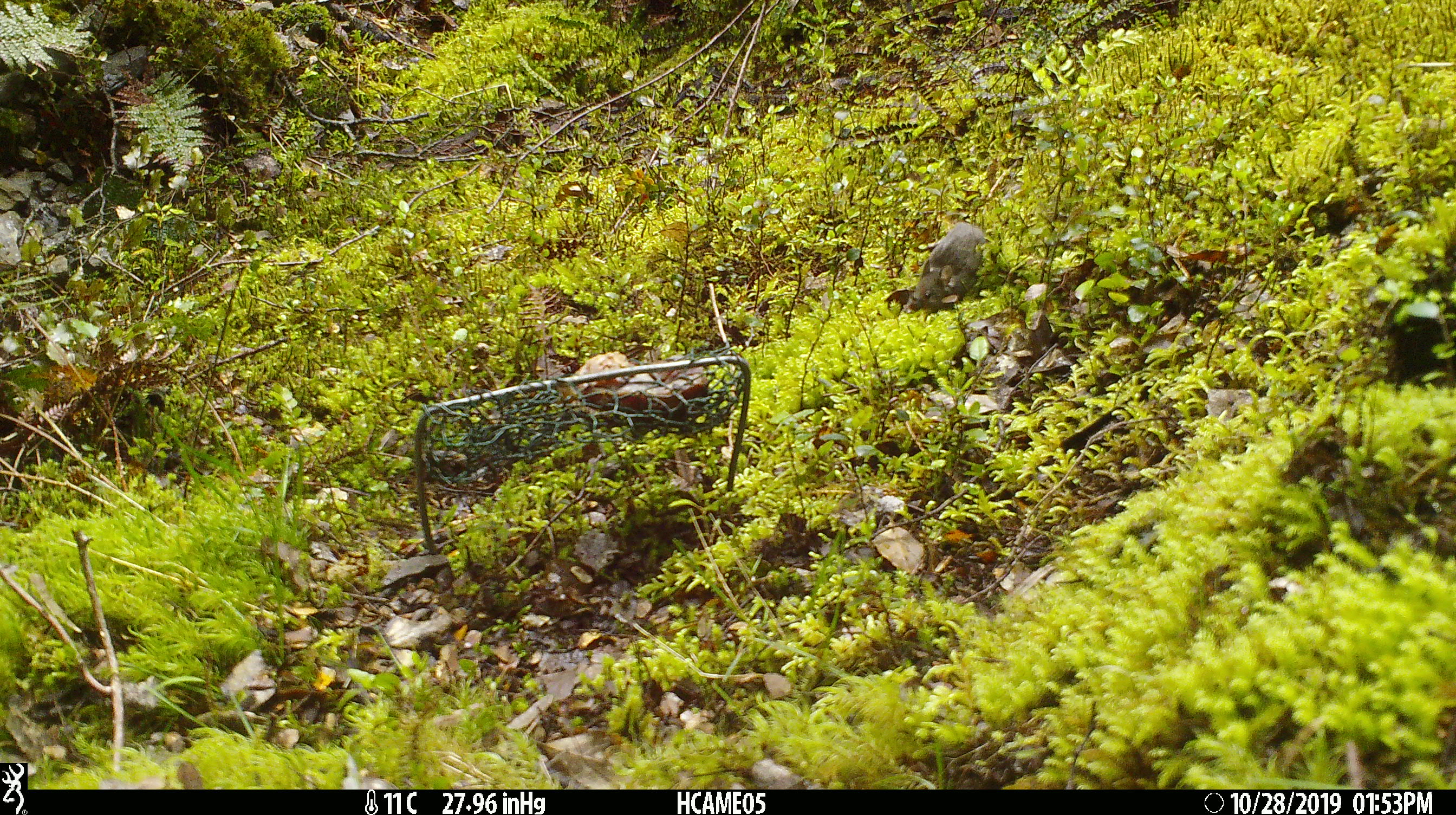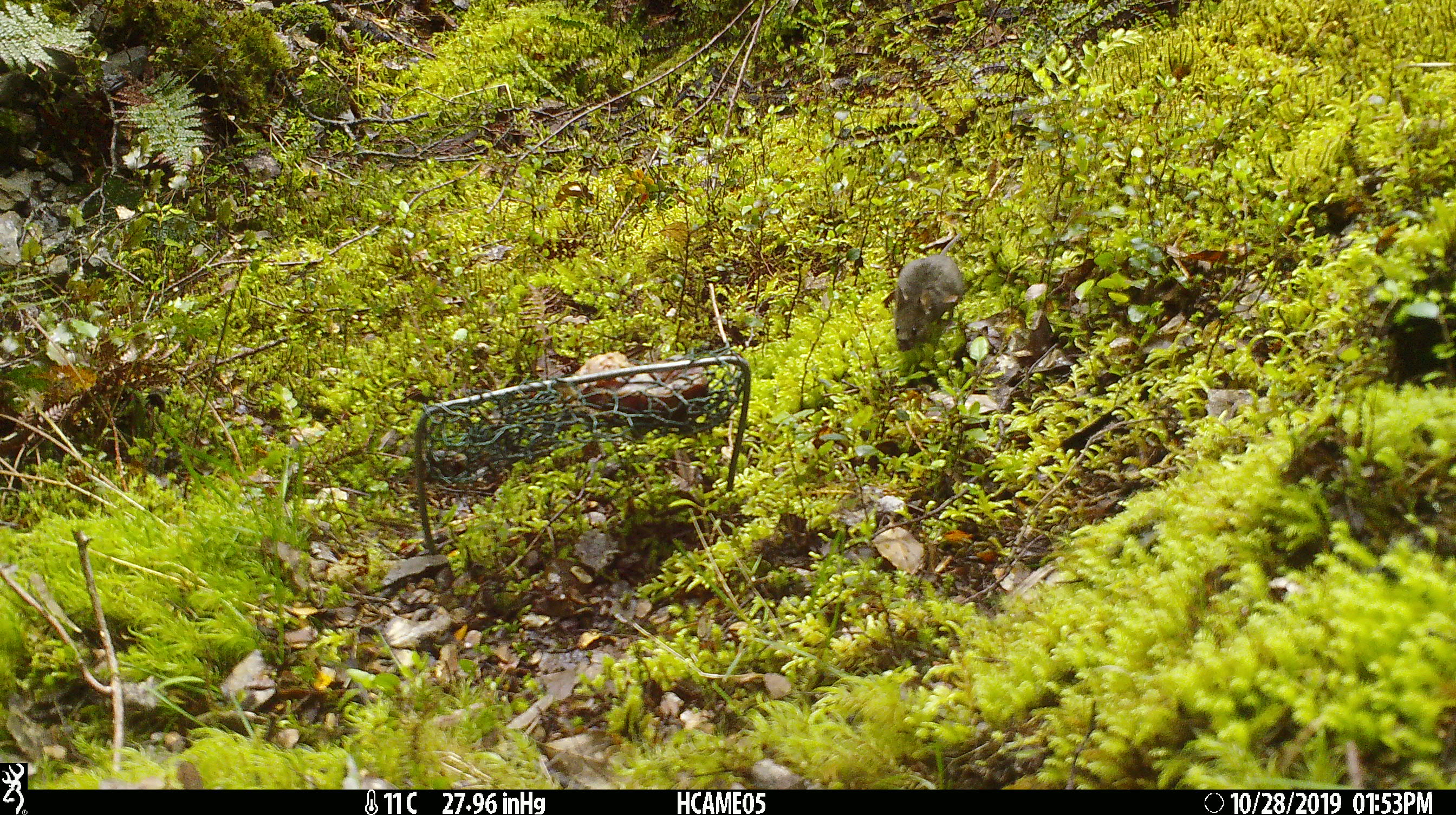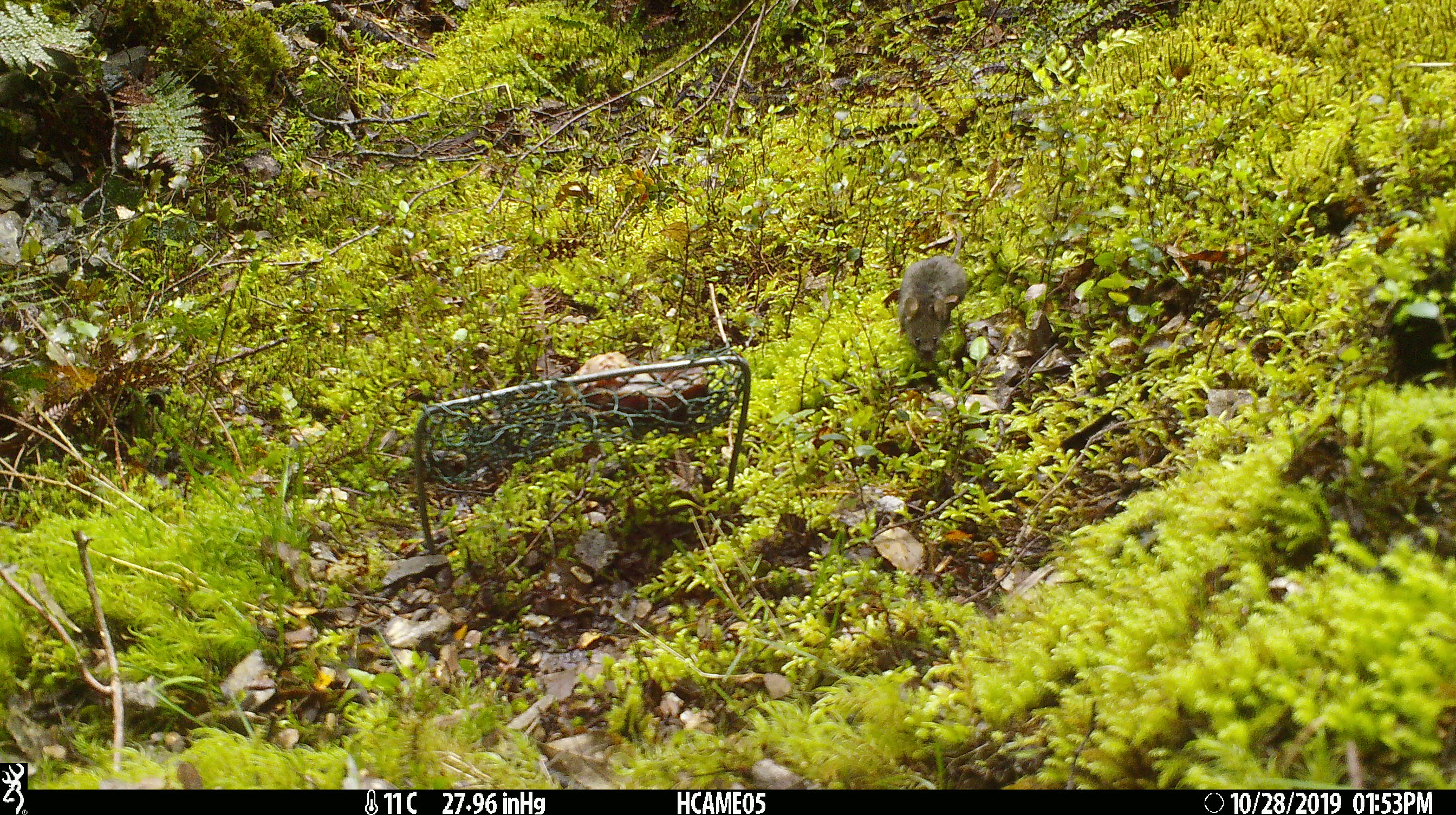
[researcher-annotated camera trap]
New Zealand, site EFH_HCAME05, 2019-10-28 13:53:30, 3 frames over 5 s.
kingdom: Animalia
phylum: Chordata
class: Mammalia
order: Rodentia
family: Muridae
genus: Mus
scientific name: Mus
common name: mouse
Mouse (Mus).